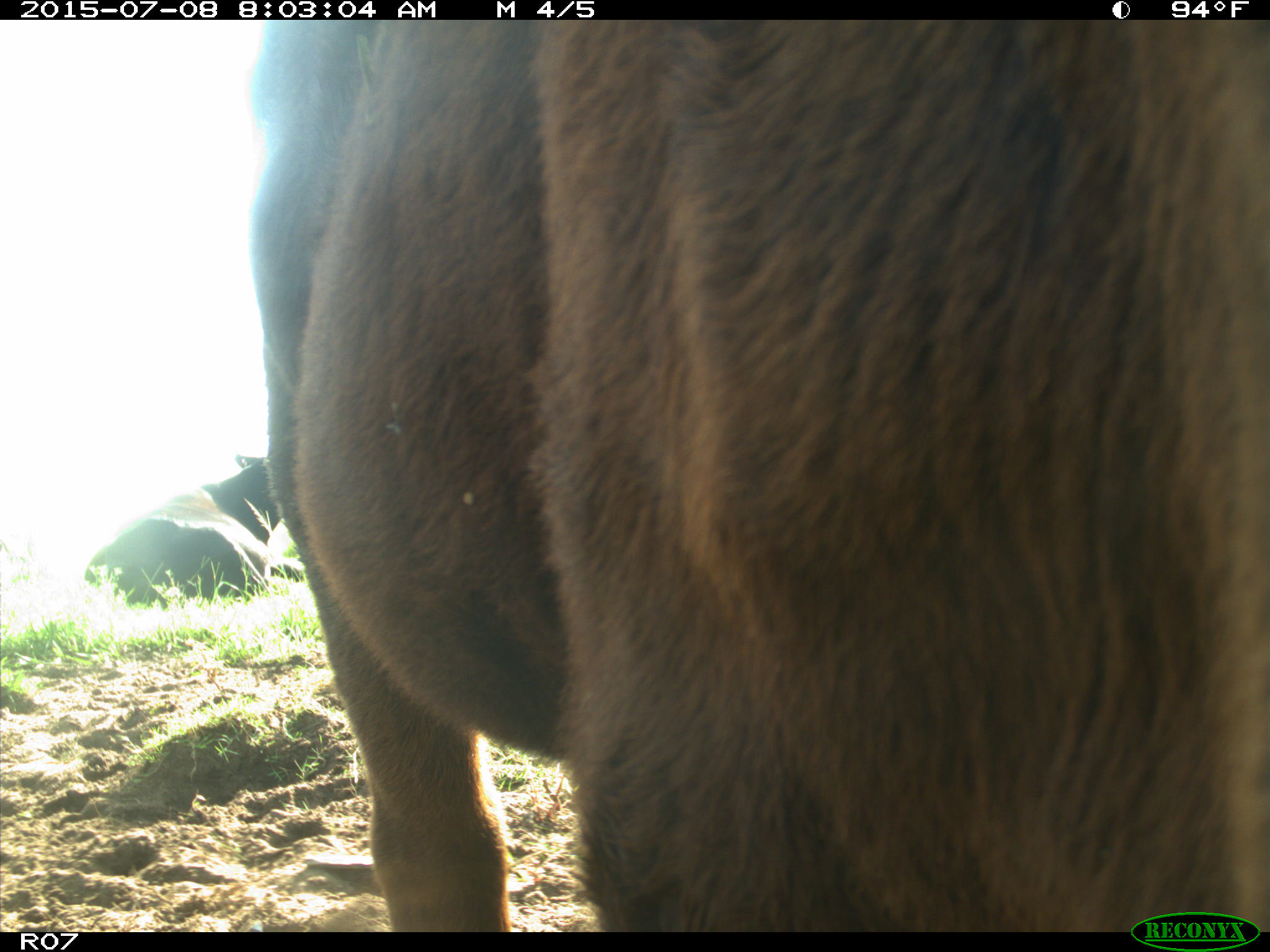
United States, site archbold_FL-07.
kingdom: Animalia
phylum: Chordata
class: Mammalia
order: Artiodactyla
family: Bovidae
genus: Bos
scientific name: Bos taurus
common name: domestic cow